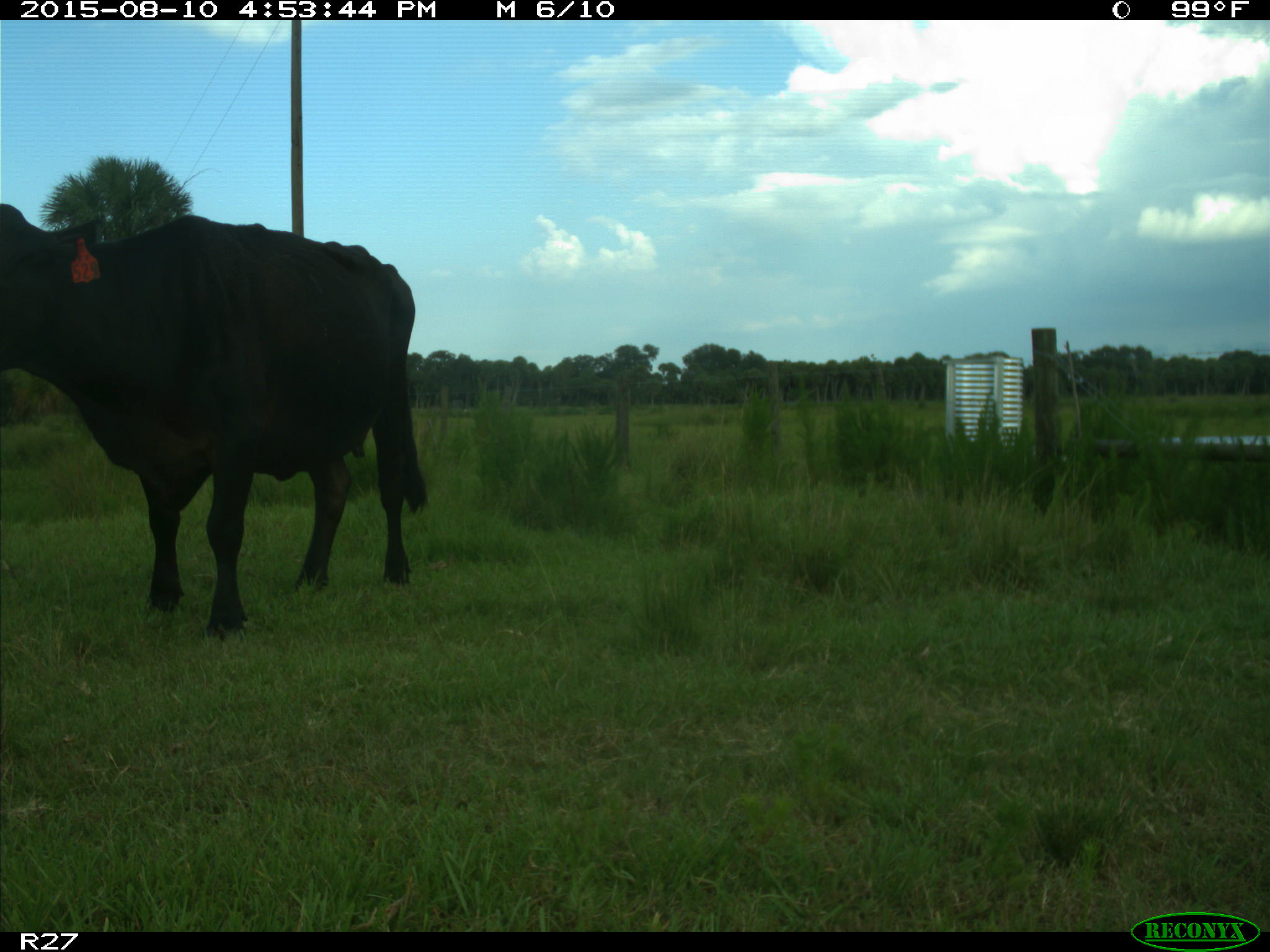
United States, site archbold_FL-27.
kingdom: Animalia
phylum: Chordata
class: Mammalia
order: Artiodactyla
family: Bovidae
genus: Bos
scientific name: Bos taurus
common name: domestic cow